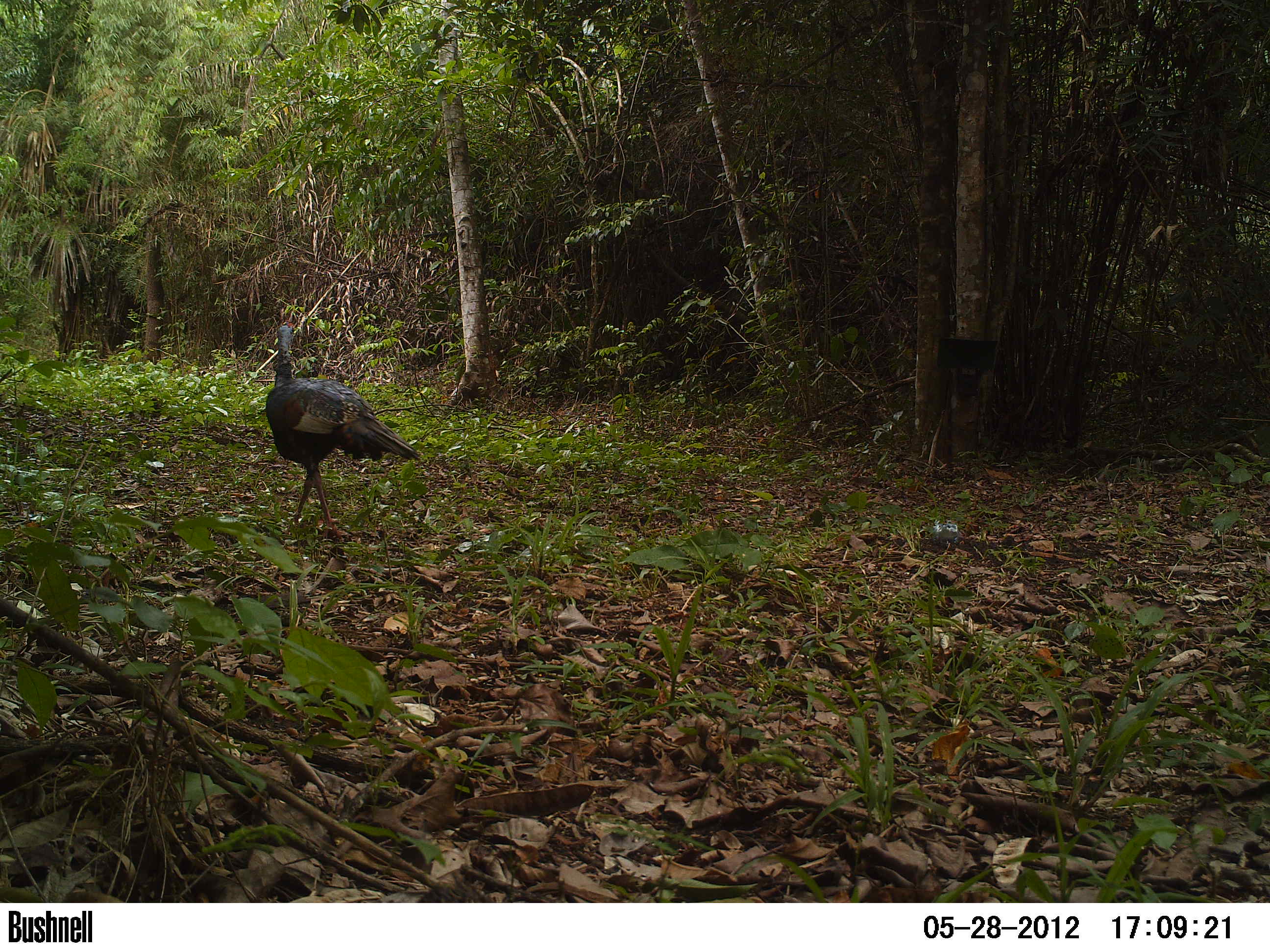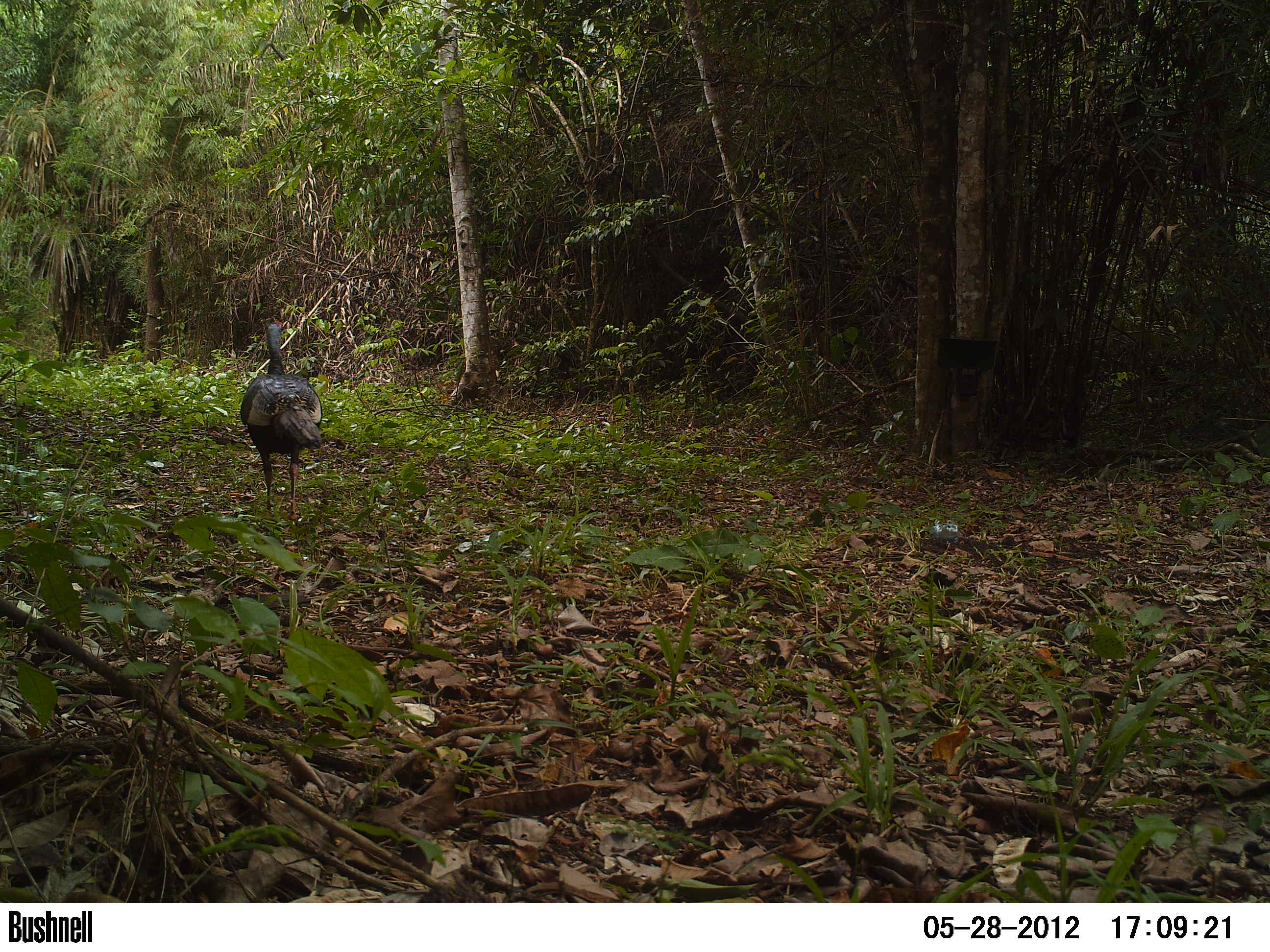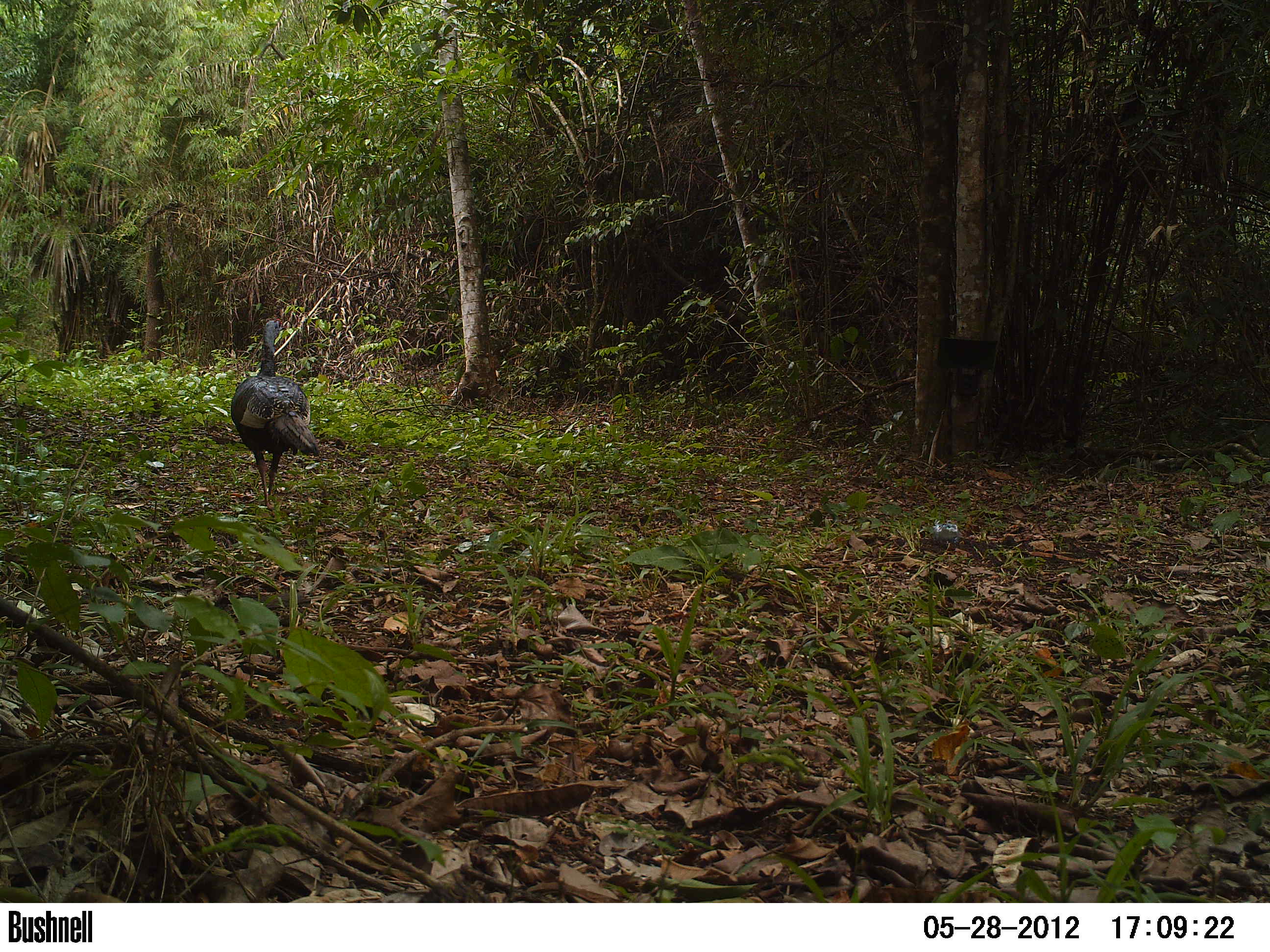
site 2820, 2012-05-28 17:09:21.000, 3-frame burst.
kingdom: Animalia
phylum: Chordata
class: Aves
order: Galliformes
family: Phasianidae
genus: Meleagris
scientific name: Meleagris ocellata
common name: ocellated turkey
Meleagris ocellata (ocellated turkey), count 1, age adult.